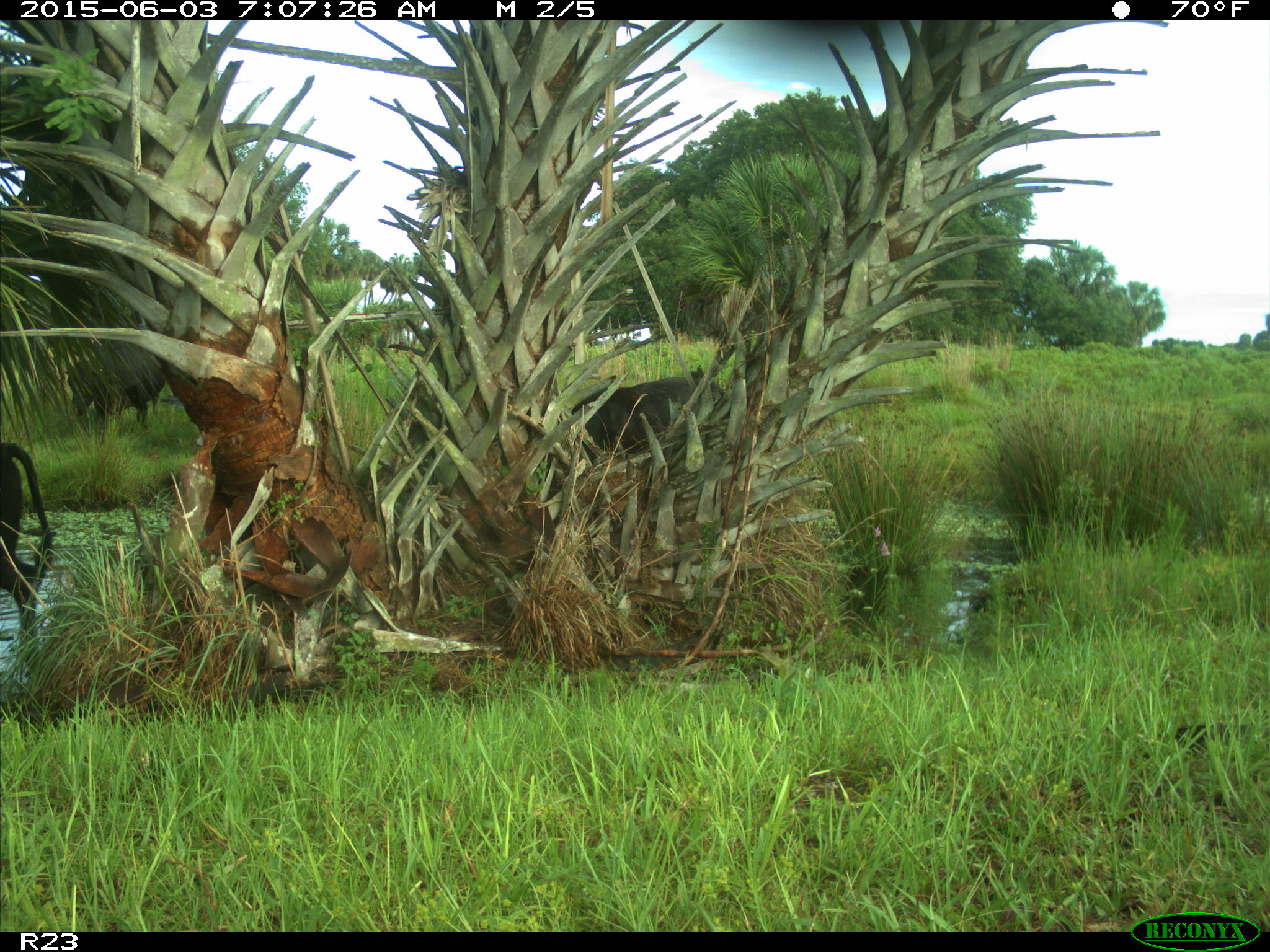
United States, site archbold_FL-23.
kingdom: Animalia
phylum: Chordata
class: Mammalia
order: Artiodactyla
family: Bovidae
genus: Bos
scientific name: Bos taurus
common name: domestic cow